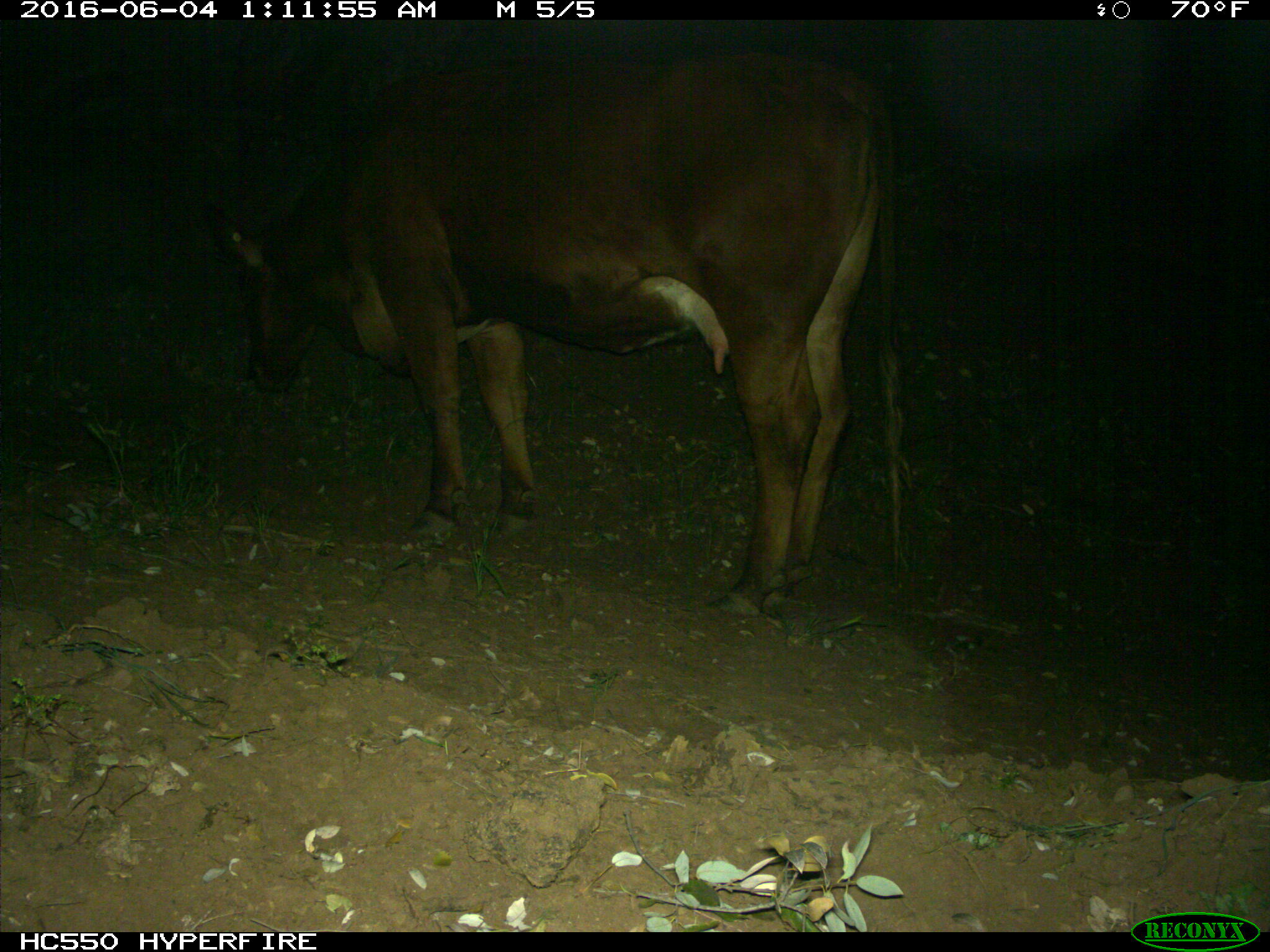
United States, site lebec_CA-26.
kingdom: Animalia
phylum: Chordata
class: Mammalia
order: Artiodactyla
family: Bovidae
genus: Bos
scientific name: Bos taurus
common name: domestic cow